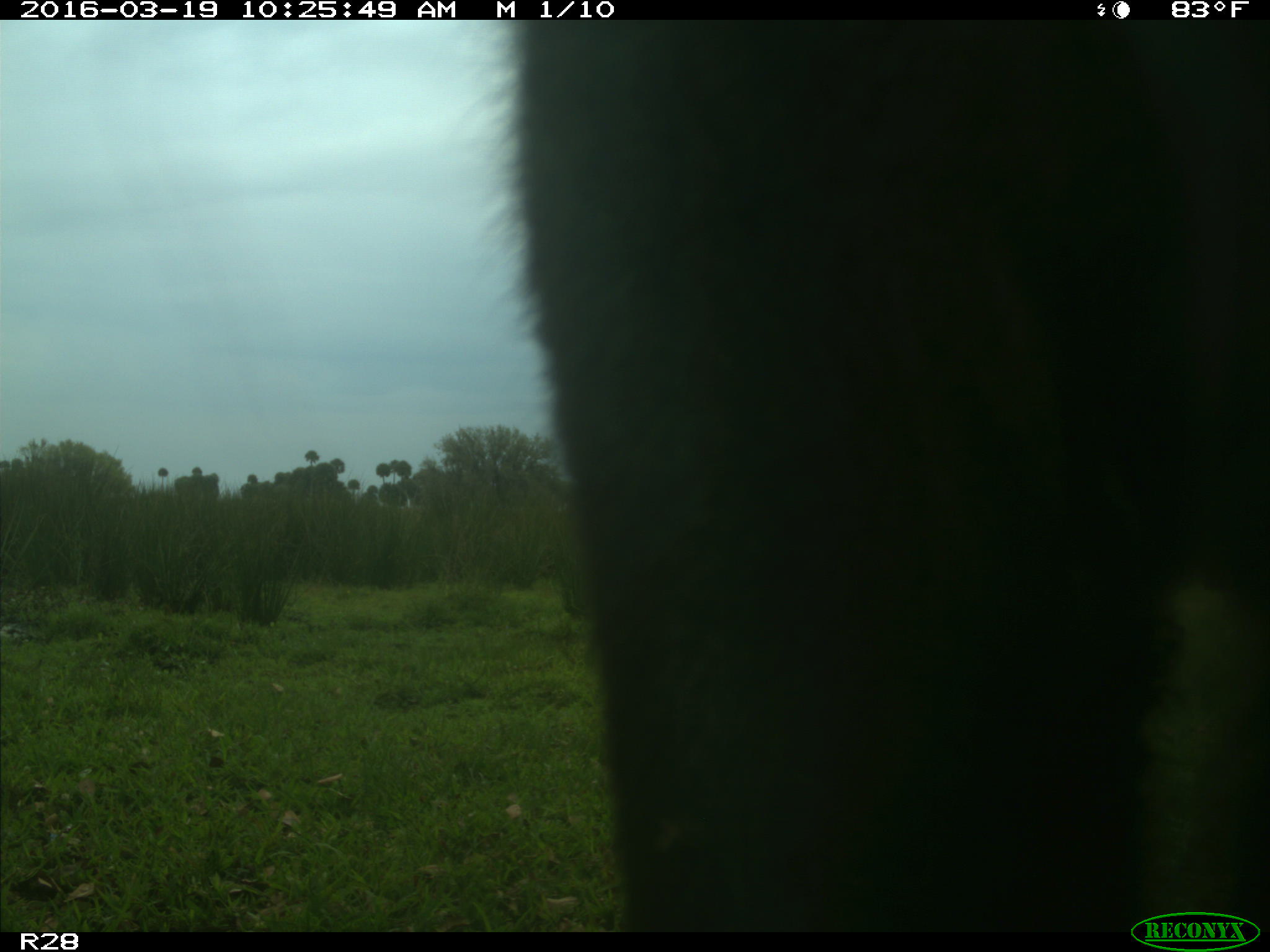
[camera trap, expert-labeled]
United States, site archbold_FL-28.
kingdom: Animalia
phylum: Chordata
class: Mammalia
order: Artiodactyla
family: Bovidae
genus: Bos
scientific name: Bos taurus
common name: domestic cow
Bos taurus (domestic cow).